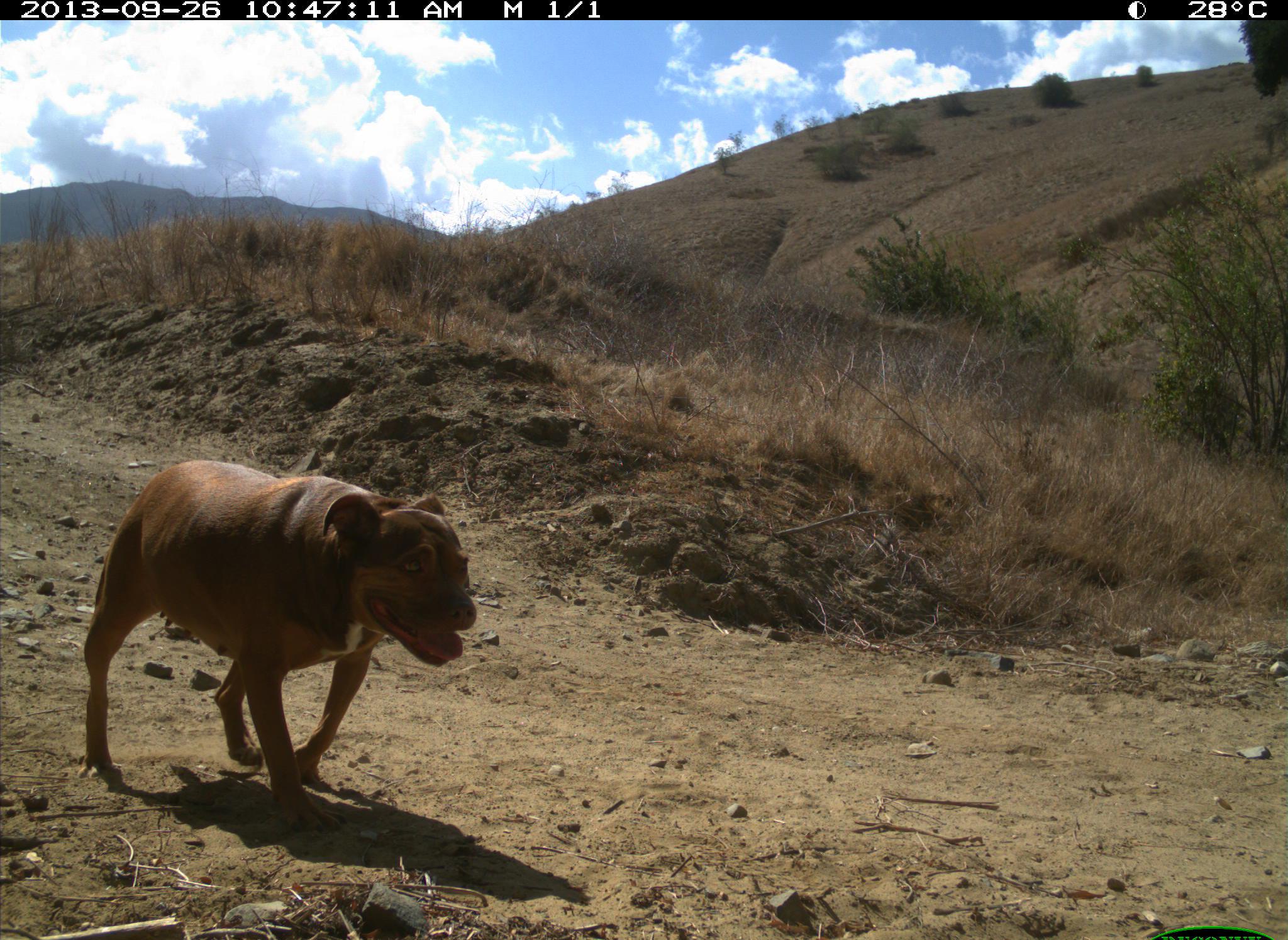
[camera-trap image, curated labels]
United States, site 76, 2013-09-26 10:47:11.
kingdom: Animalia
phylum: Chordata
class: Mammalia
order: Carnivora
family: Canidae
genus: Canis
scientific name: Canis familiaris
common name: domestic dog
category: dog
Dog (domestic dog) (Canis familiaris).